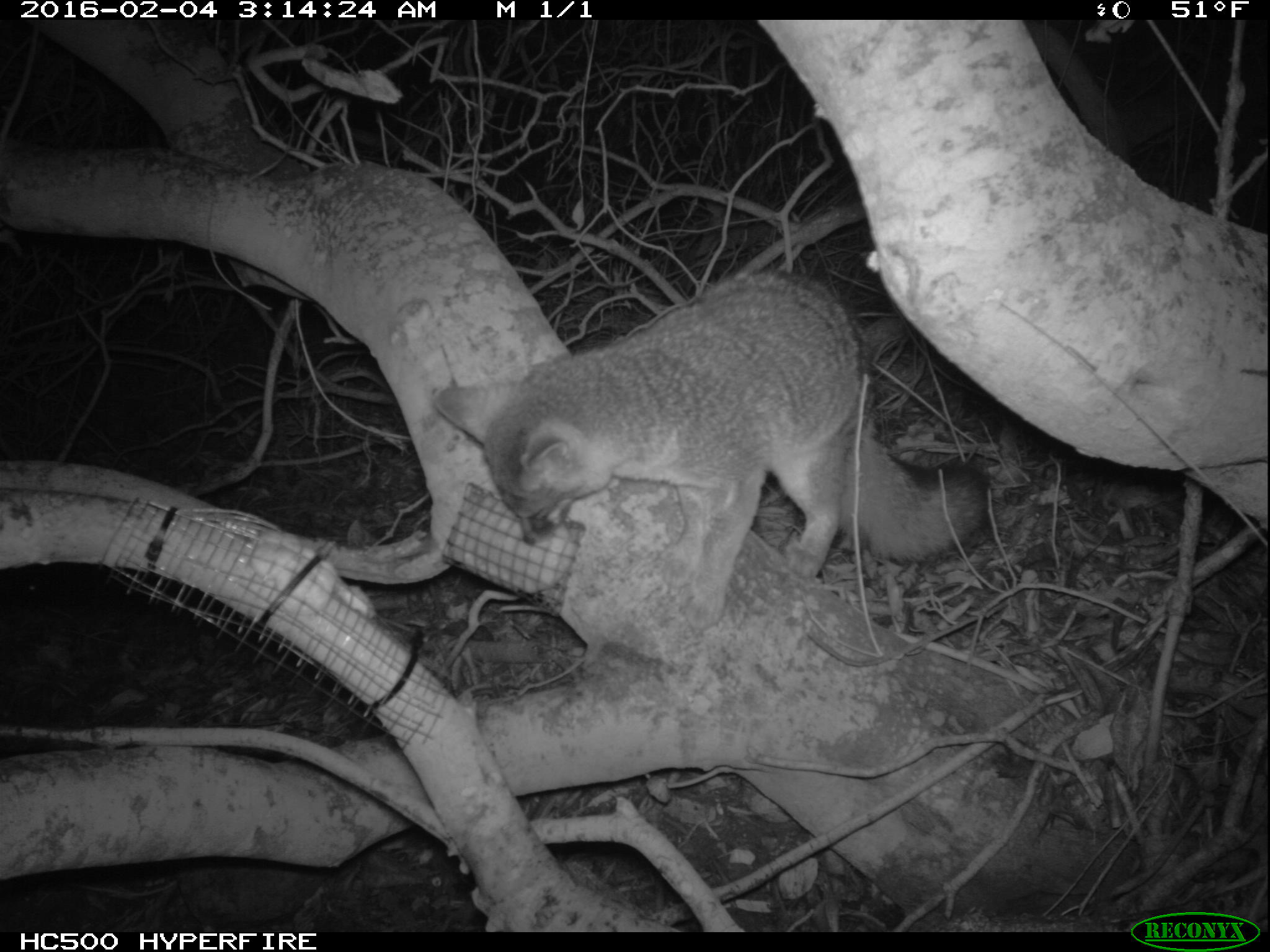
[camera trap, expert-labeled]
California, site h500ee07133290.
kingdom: Animalia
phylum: Chordata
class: Mammalia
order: Carnivora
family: Canidae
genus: Urocyon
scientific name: Urocyon littoralis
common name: island fox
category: fox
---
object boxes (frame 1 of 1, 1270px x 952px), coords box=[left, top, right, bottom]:
fox: box=[435, 270, 991, 631]